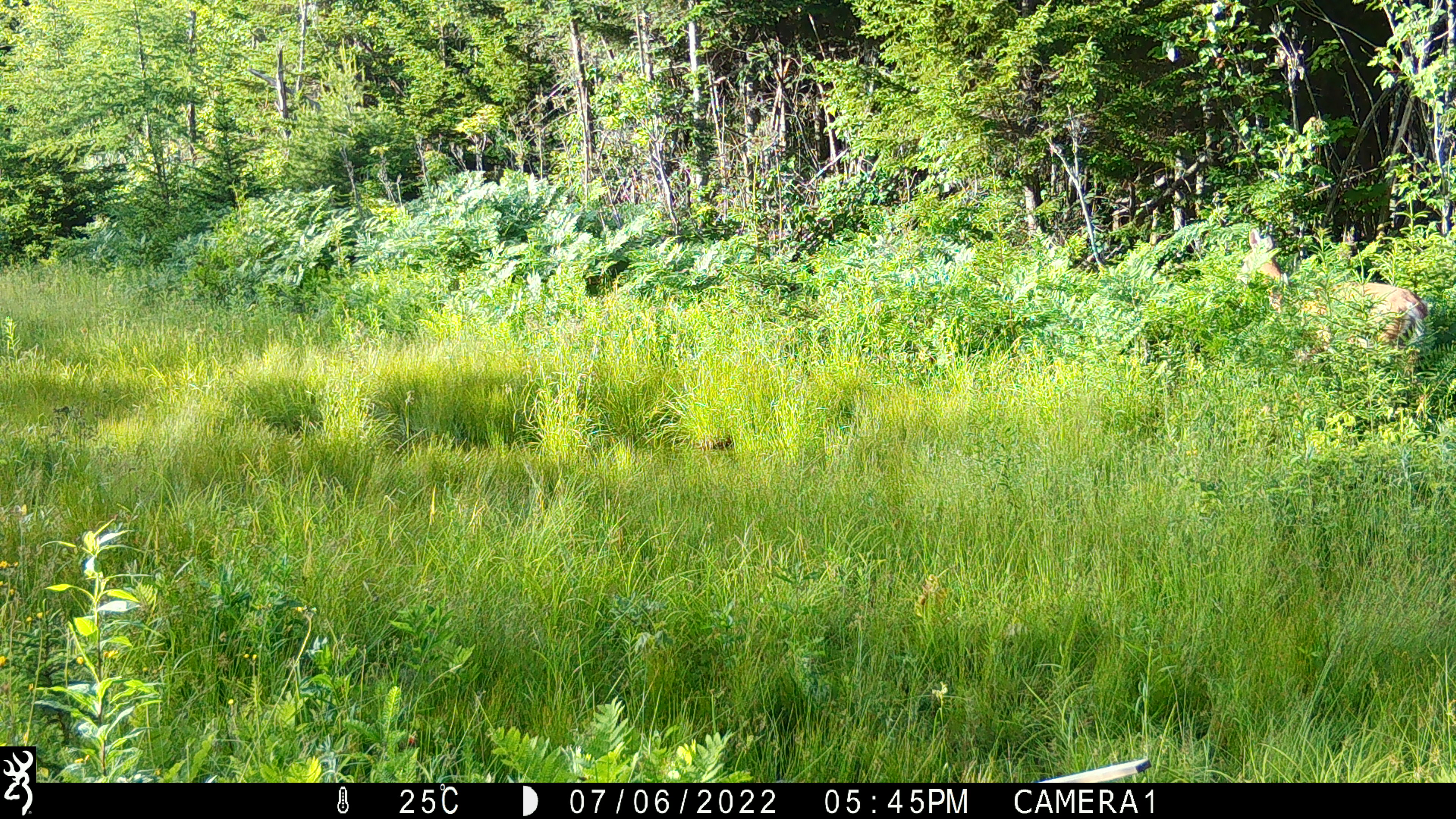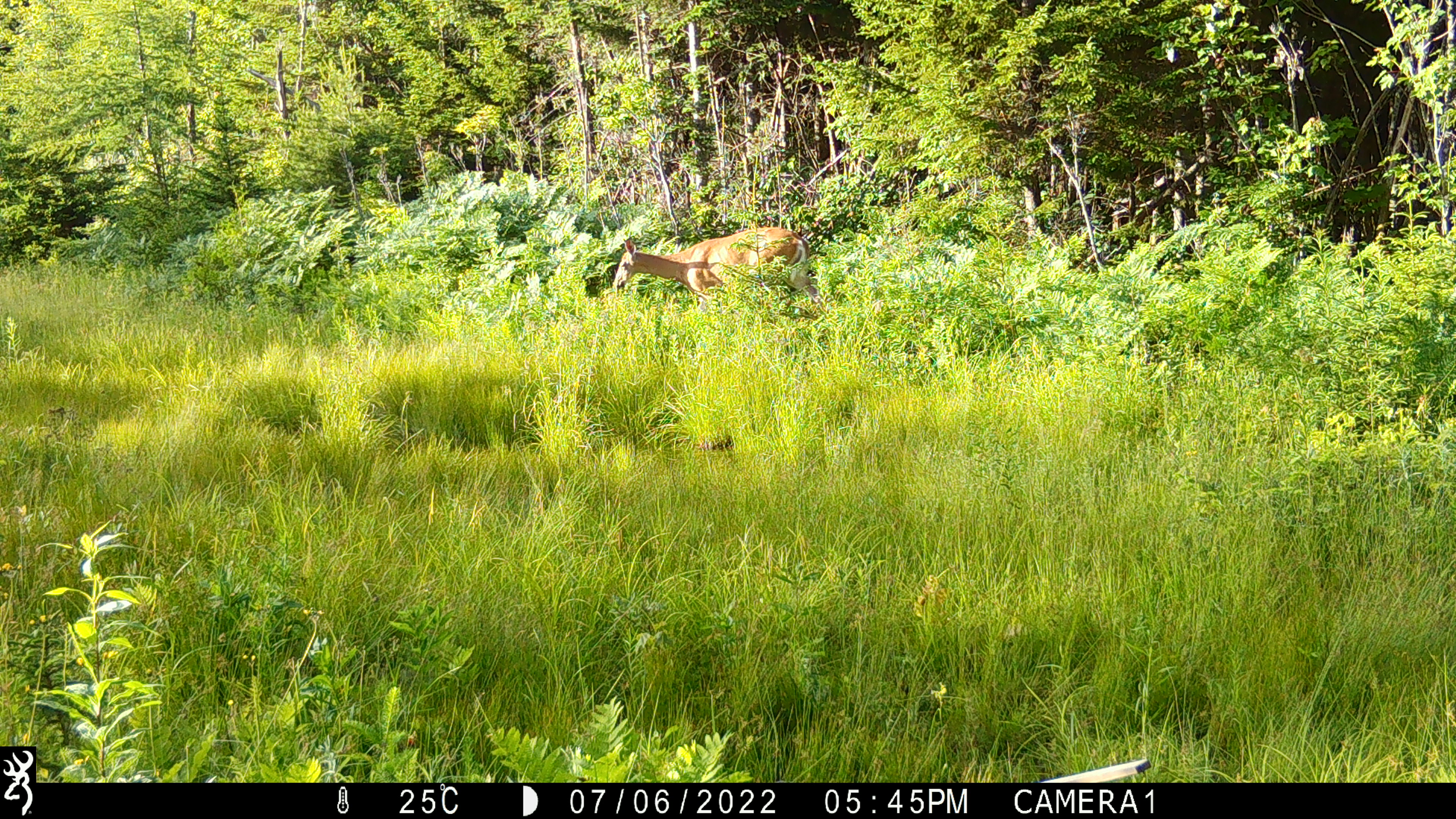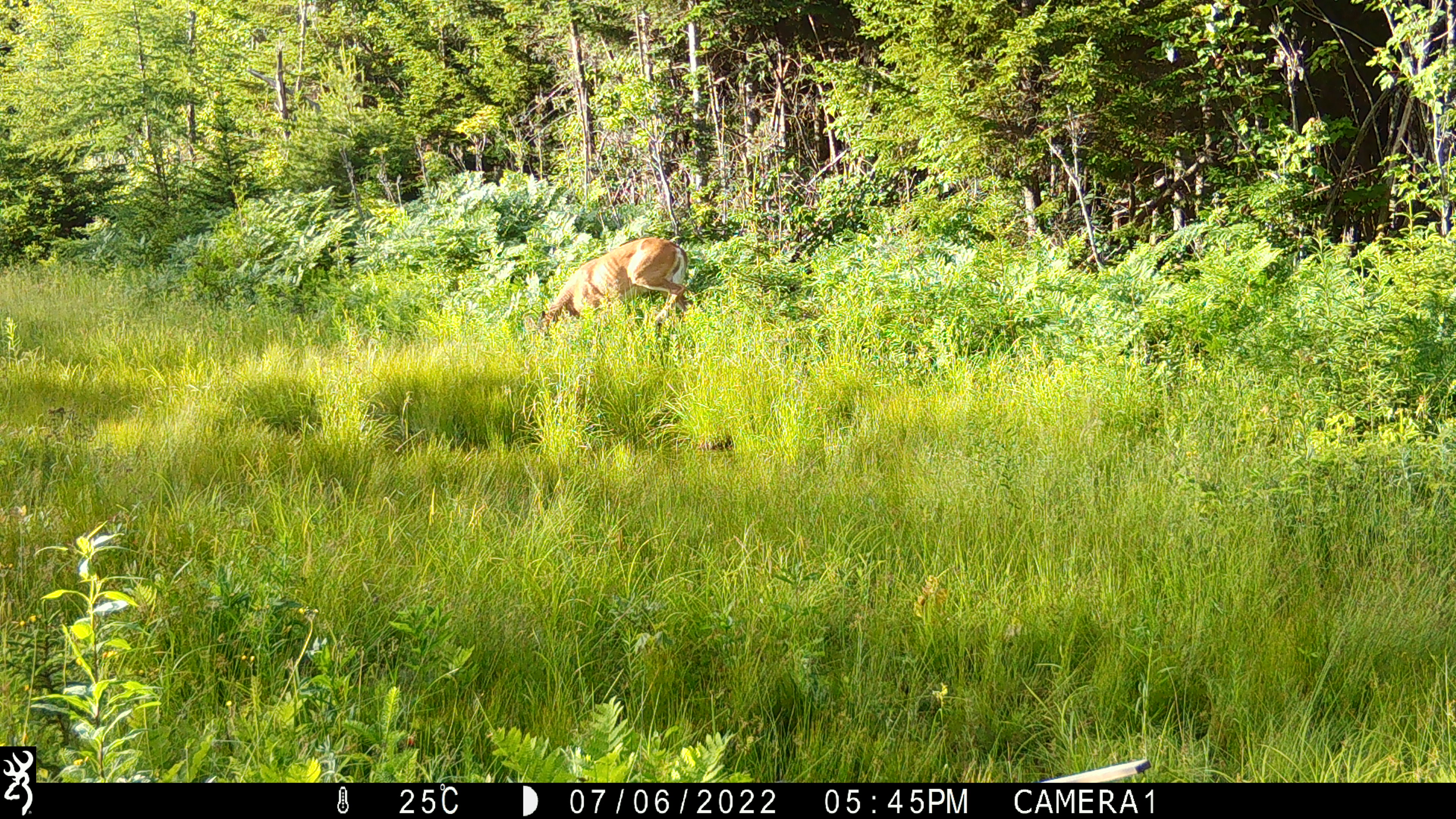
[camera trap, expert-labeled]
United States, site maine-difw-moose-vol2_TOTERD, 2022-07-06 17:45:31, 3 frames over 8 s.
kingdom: Animalia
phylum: Chordata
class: Mammalia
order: Artiodactyla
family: Cervidae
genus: Odocoileus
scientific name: Odocoileus virginianus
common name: white-tailed deer